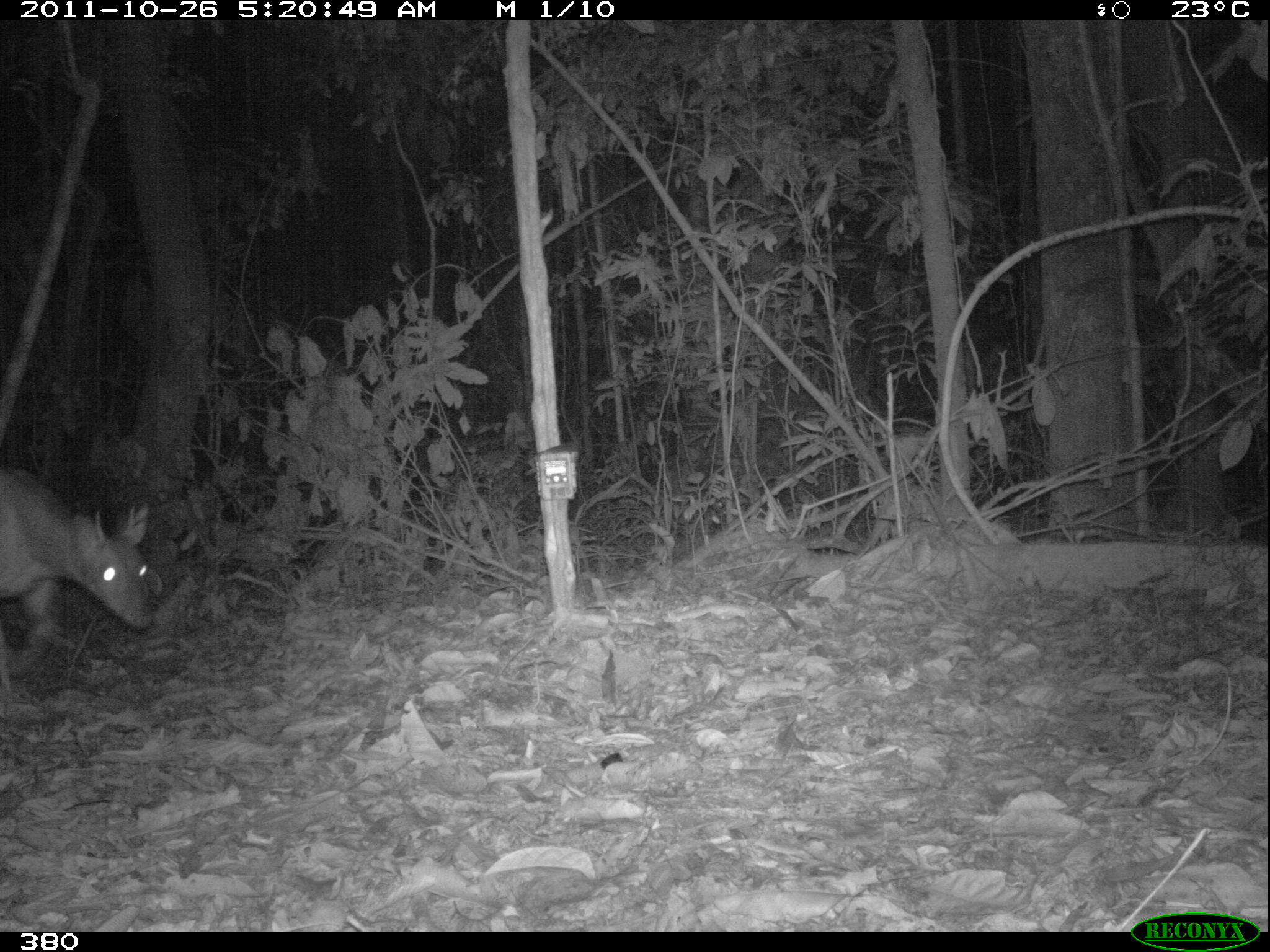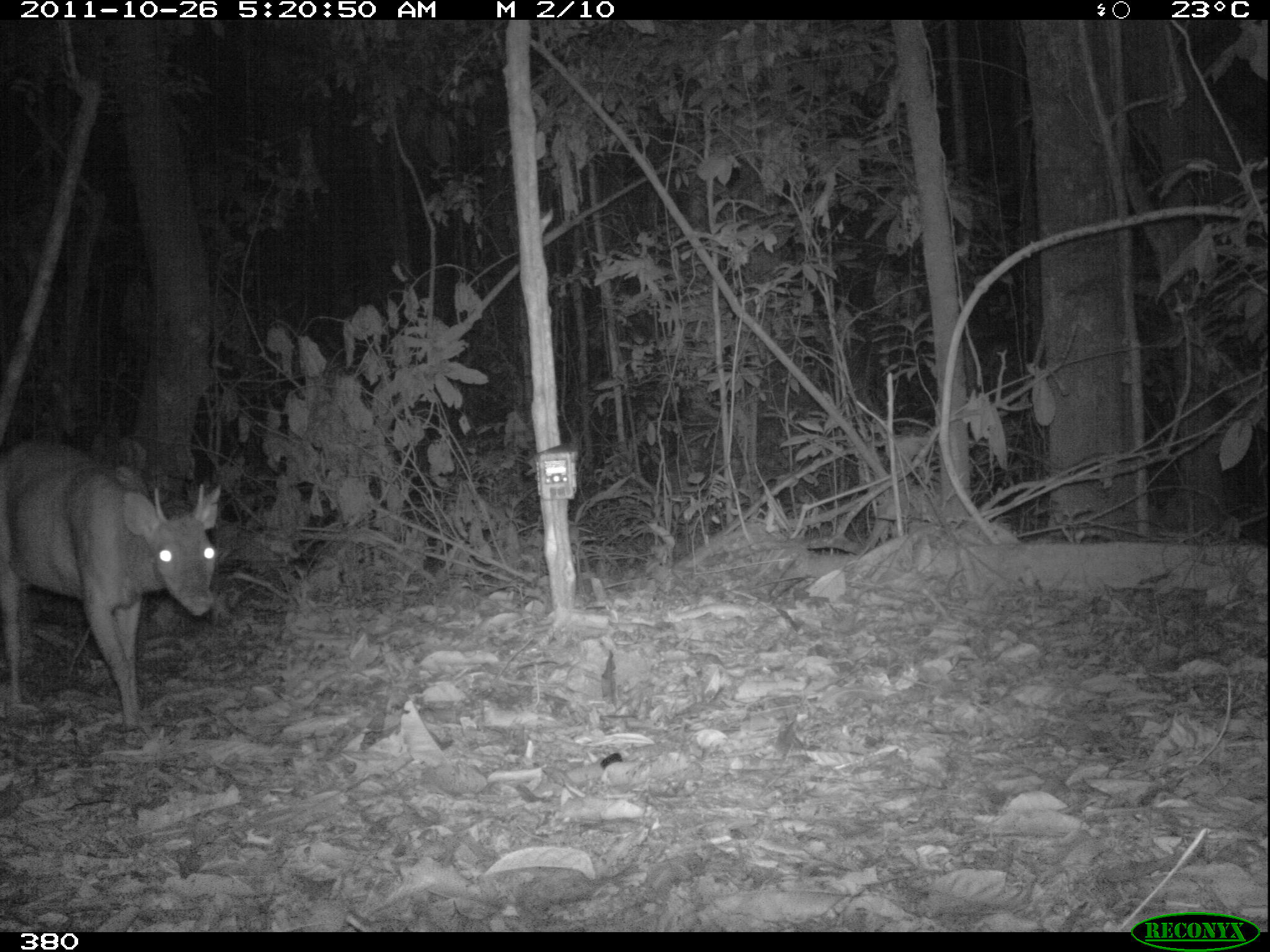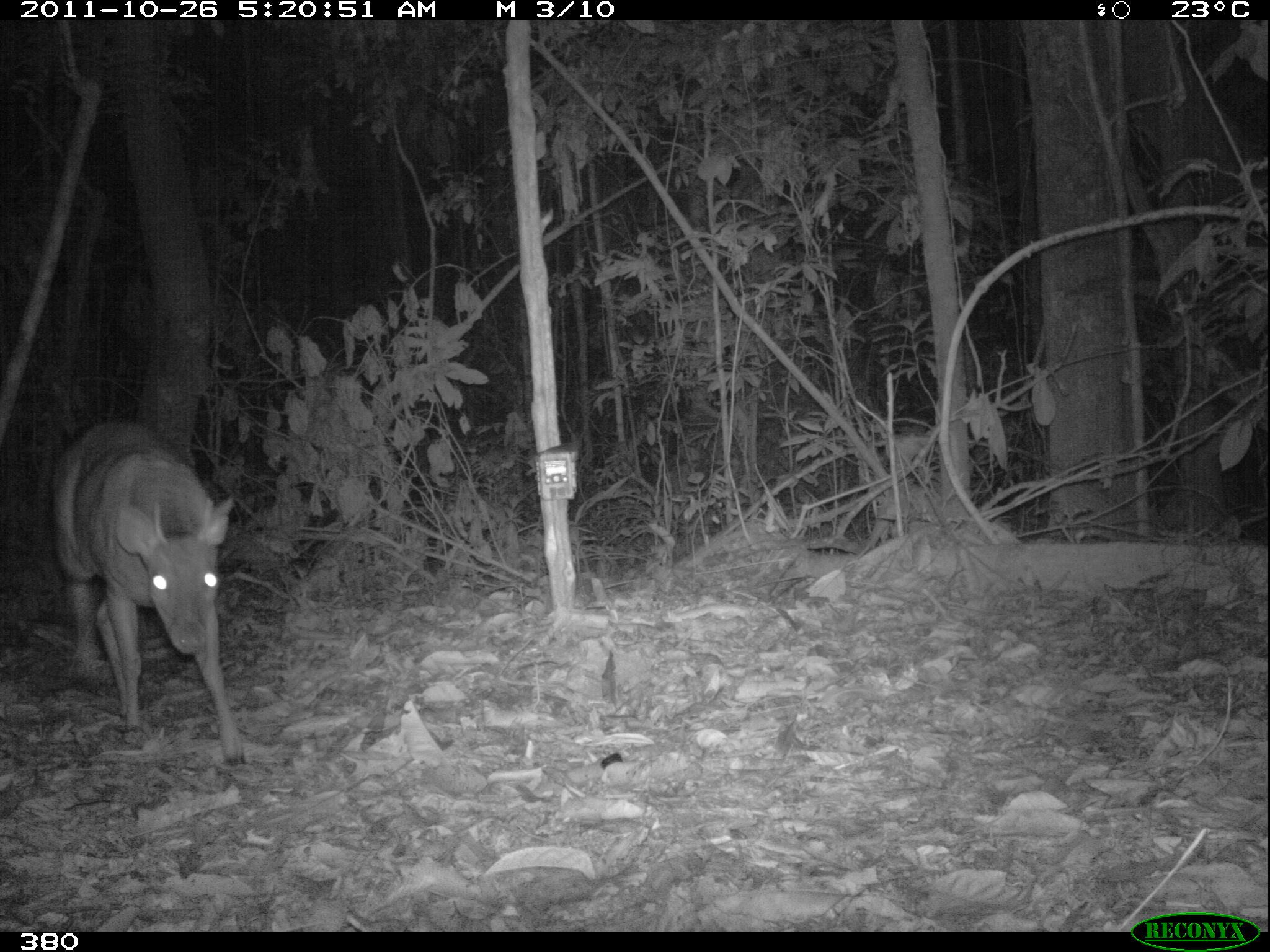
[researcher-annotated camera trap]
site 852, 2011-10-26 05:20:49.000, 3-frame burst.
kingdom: Animalia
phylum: Chordata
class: Mammalia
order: Artiodactyla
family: Cervidae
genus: Mazama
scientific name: Mazama americana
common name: red brocket